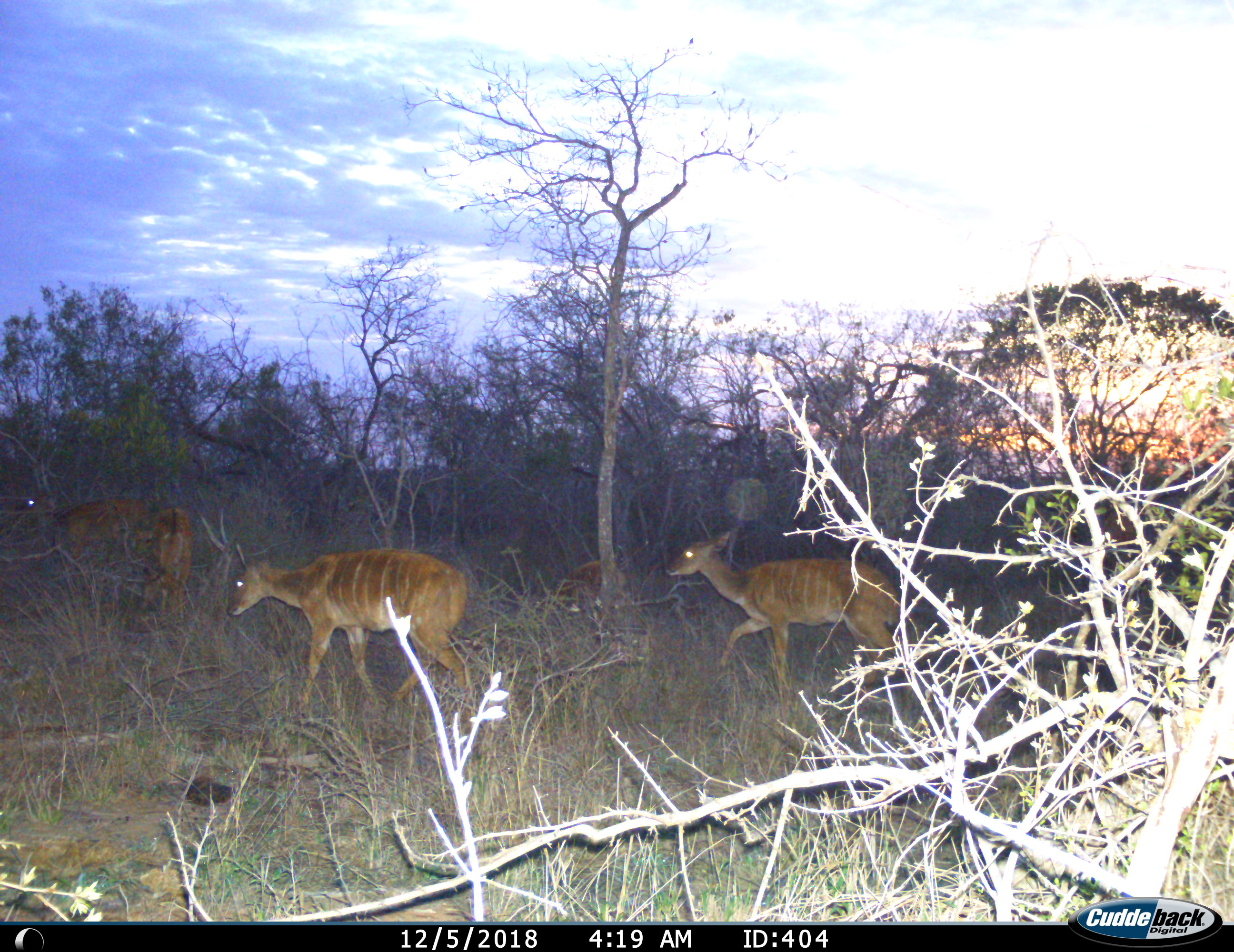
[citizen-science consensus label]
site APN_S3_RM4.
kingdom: Animalia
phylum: Chordata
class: Mammalia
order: Artiodactyla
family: Bovidae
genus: Tragelaphus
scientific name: Tragelaphus angasii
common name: nyala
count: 5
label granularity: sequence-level